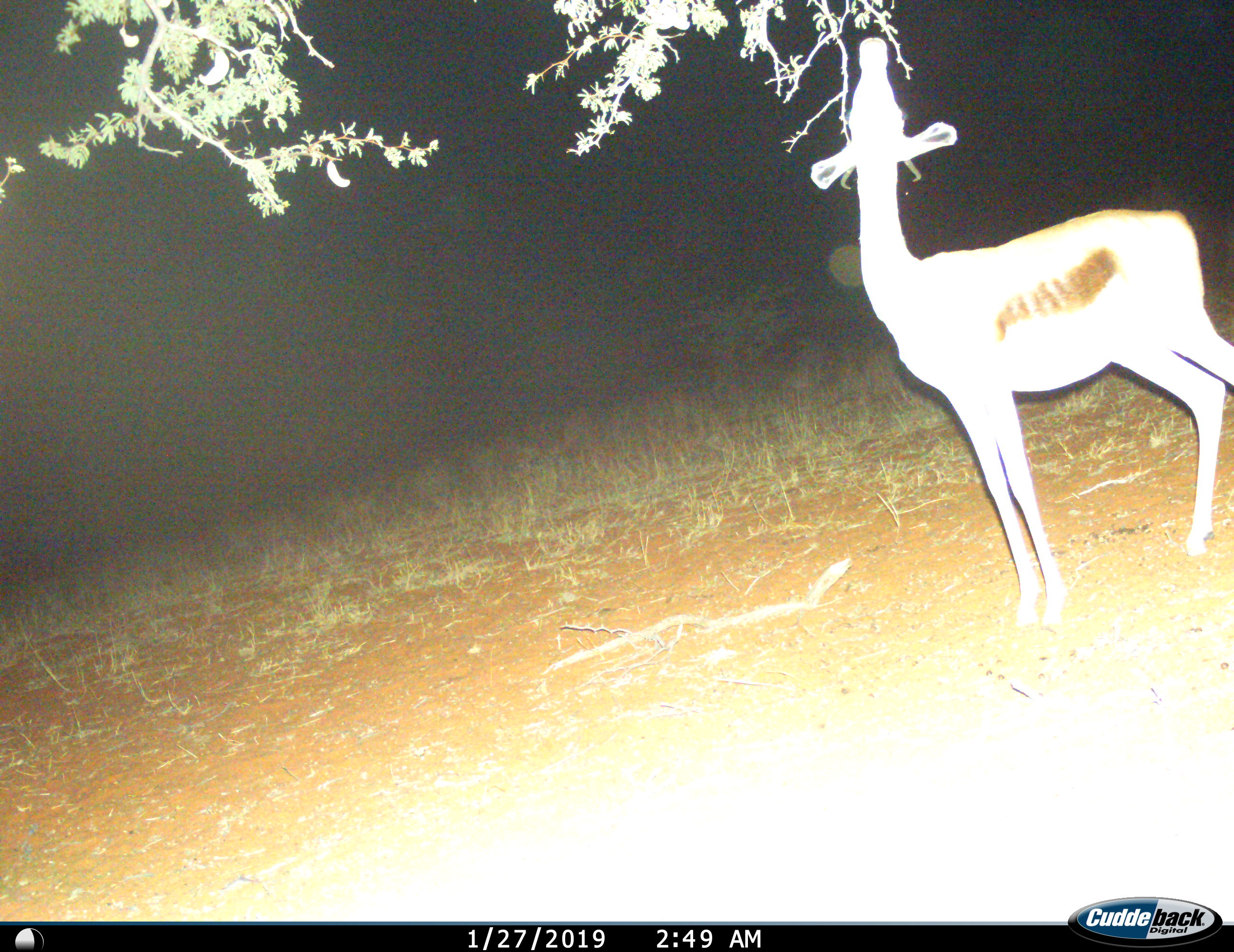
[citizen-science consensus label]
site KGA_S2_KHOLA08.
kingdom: Animalia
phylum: Chordata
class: Mammalia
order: Artiodactyla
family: Bovidae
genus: Antidorcas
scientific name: Antidorcas marsupialis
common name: springbok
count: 1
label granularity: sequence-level